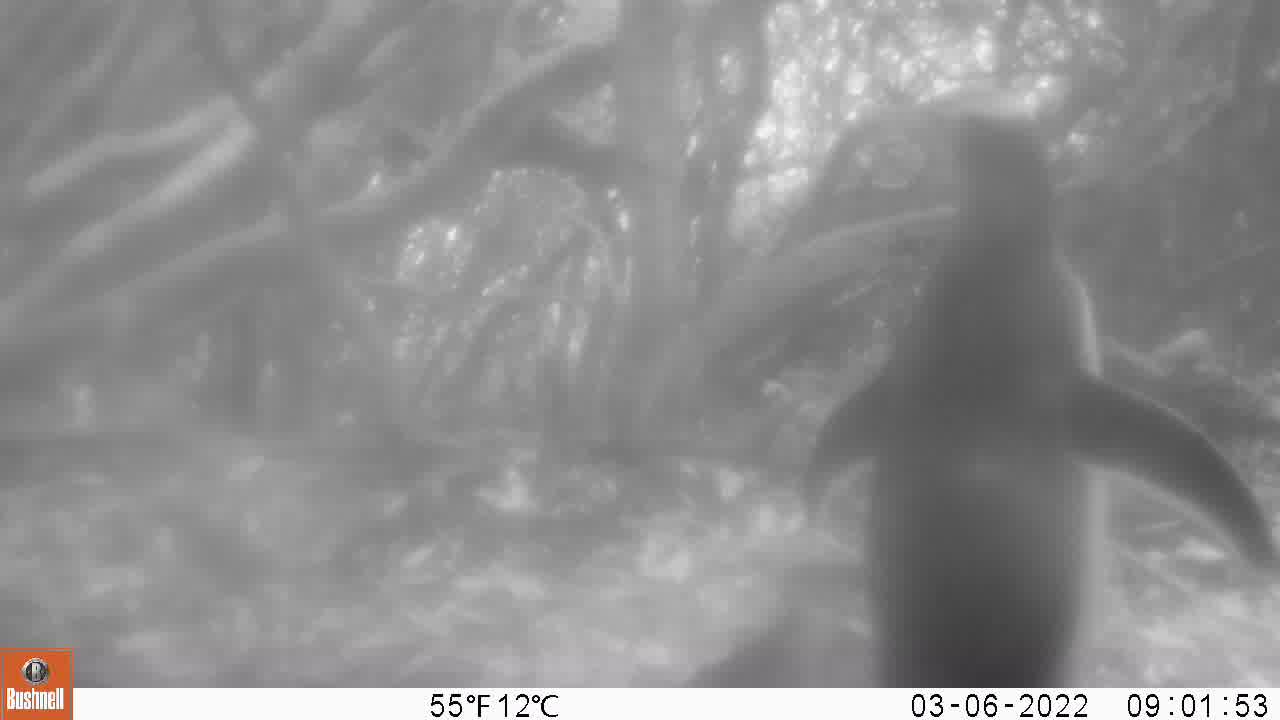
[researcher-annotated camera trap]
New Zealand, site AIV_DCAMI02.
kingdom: Animalia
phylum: Chordata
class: Aves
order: Sphenisciformes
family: Spheniscidae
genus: Megadyptes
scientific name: Megadyptes antipodes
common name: yellow-eyed penguin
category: yellow eyed penguin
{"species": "yellow eyed penguin (yellow-eyed penguin) (Megadyptes antipodes)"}